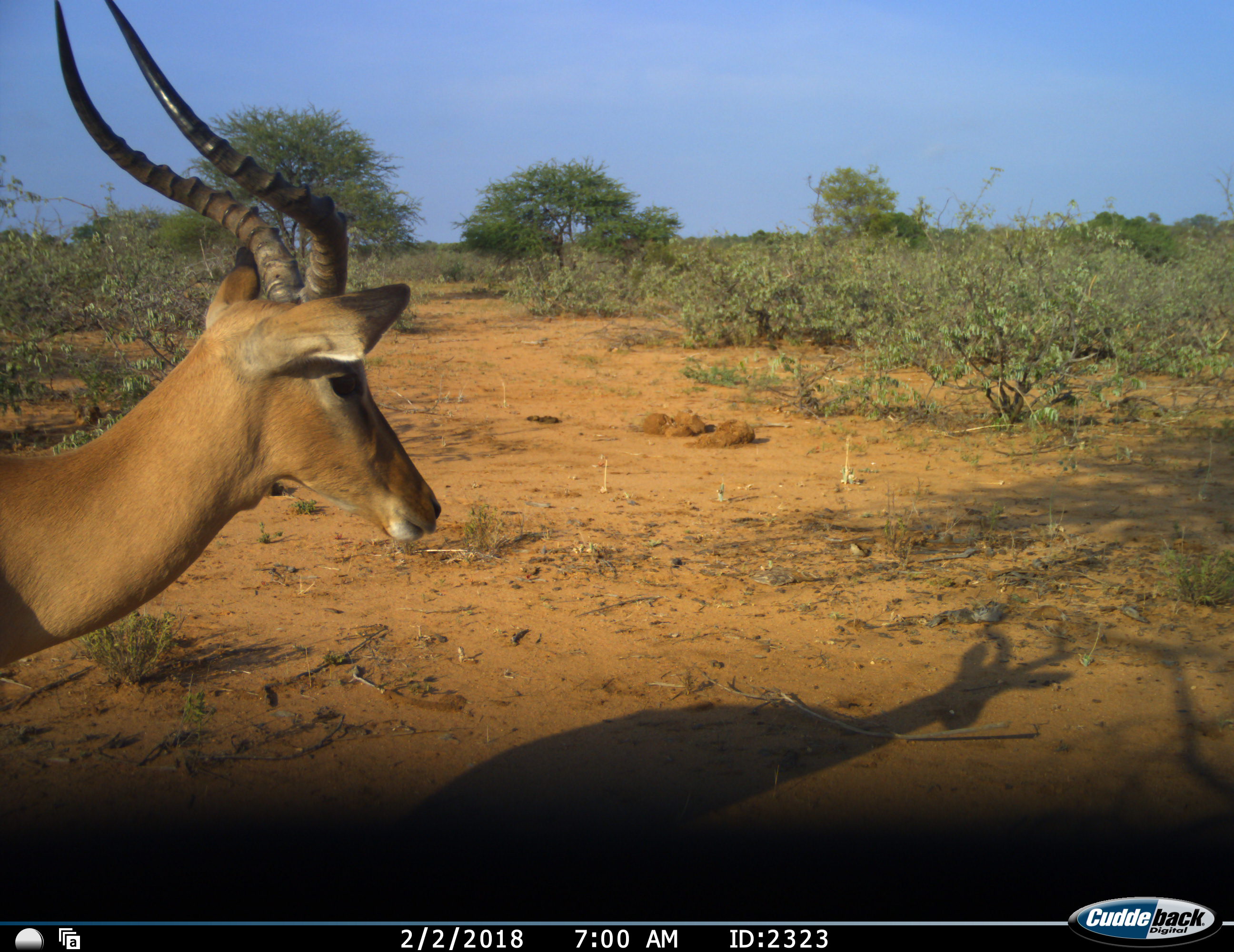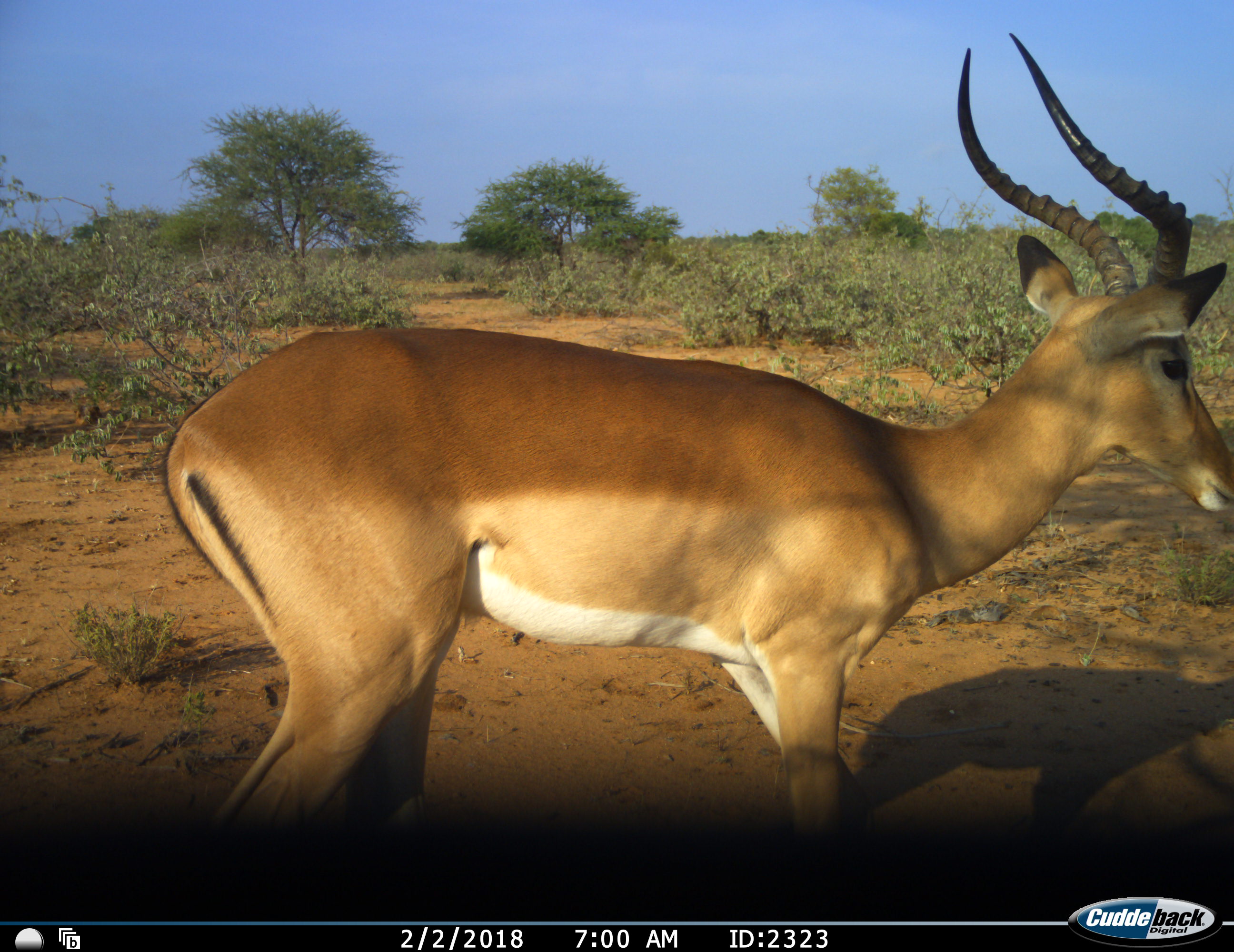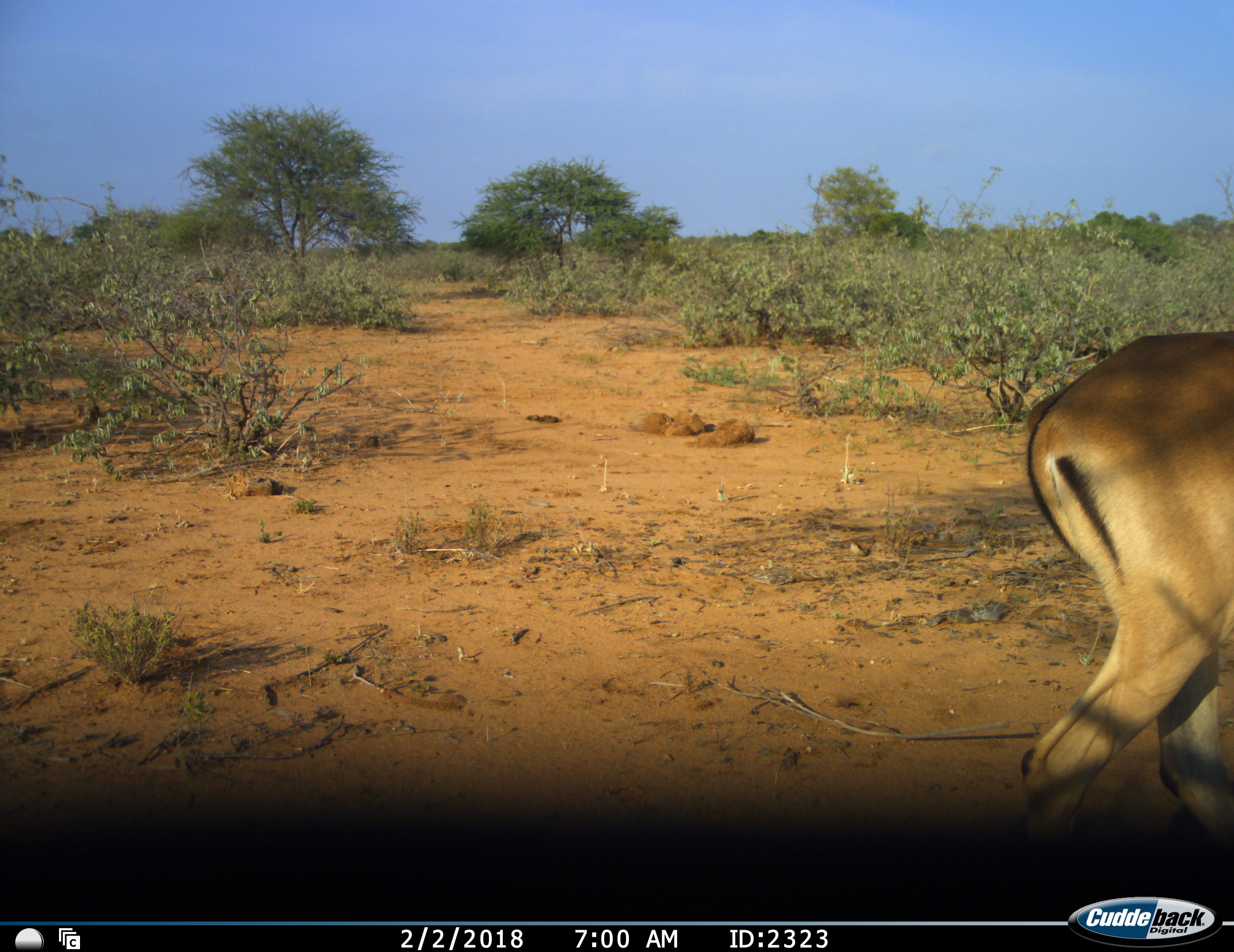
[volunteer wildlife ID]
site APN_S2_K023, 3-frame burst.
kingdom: Animalia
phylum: Chordata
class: Mammalia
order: Artiodactyla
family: Bovidae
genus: Aepyceros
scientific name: Aepyceros melampus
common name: impala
Impala (Aepyceros melampus), count 1. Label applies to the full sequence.